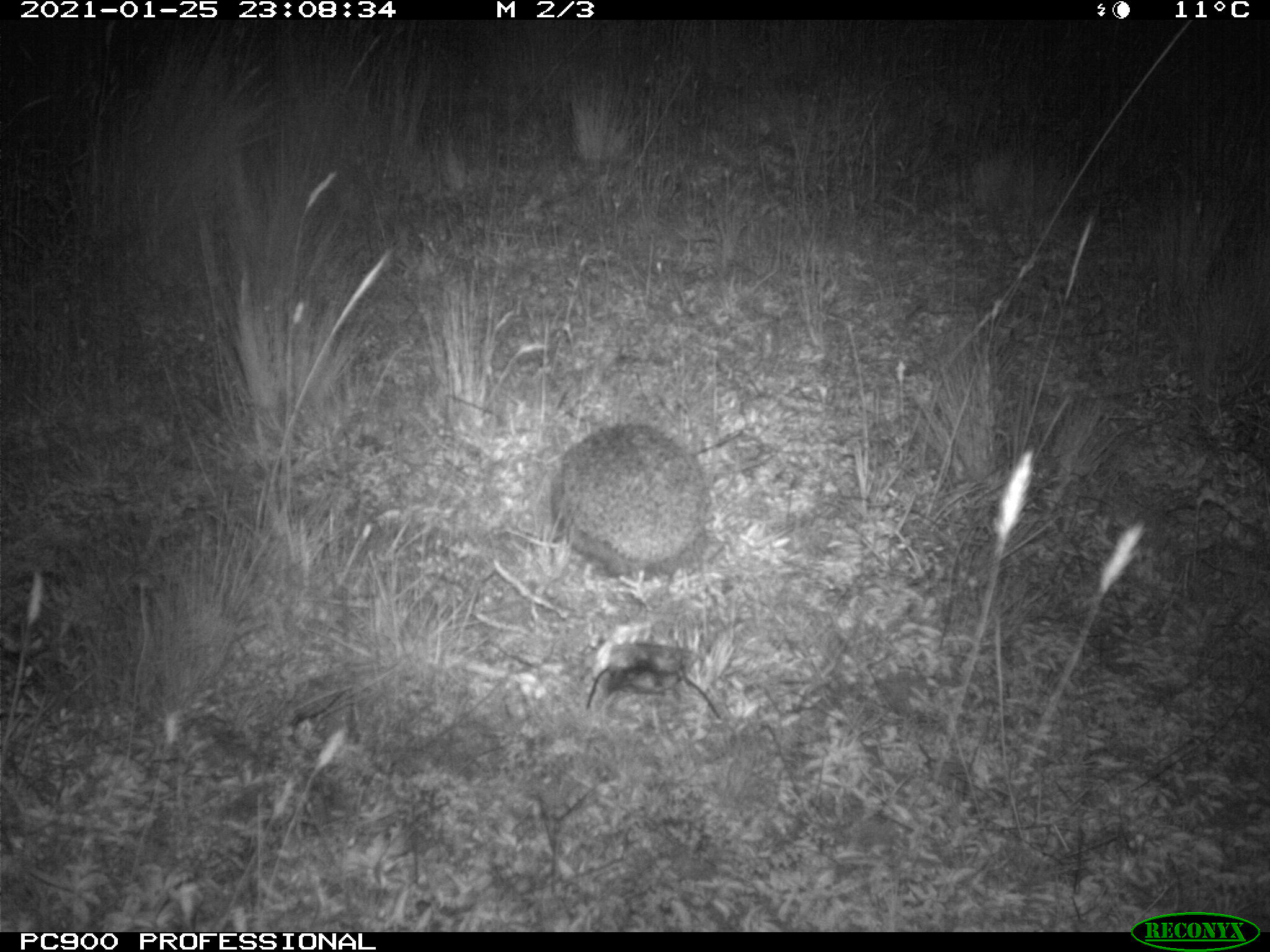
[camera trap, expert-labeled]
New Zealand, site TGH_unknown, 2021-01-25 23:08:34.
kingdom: Animalia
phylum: Chordata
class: Mammalia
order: Eulipotyphla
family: Erinaceidae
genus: Erinaceus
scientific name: Erinaceus europaeus europaeus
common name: european hedgehog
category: hedgehog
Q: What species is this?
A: Hedgehog (european hedgehog) (Erinaceus europaeus europaeus).